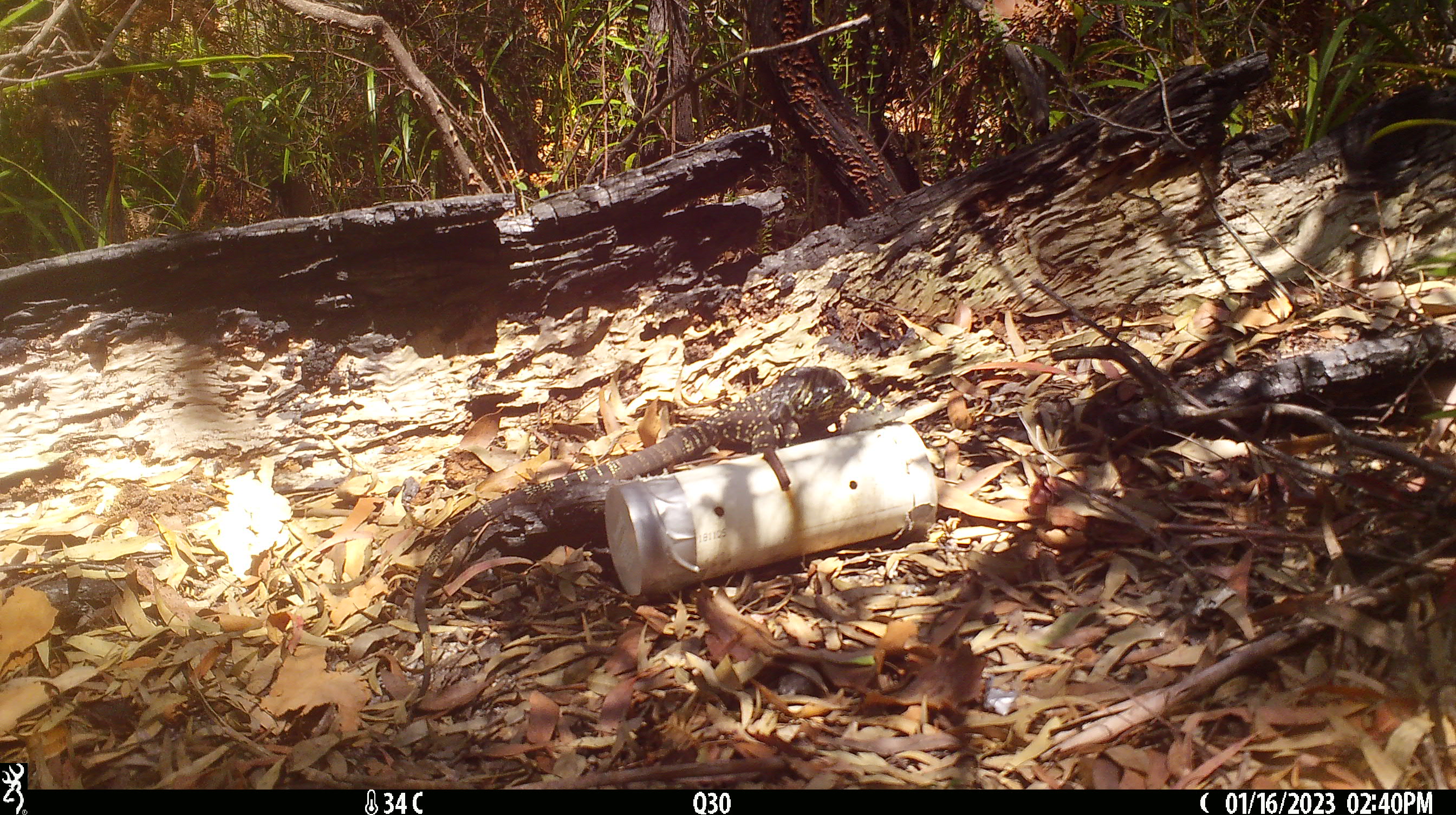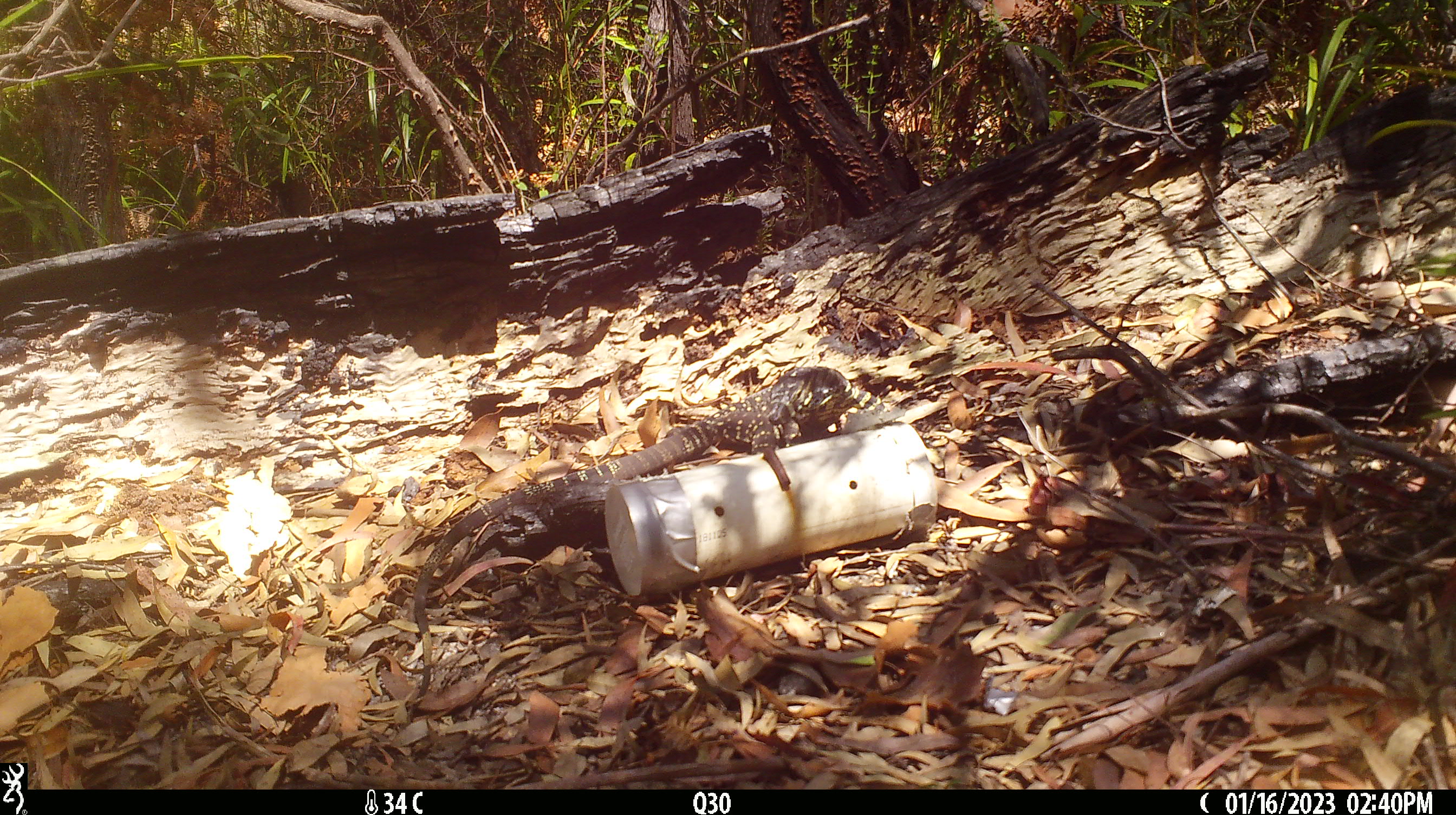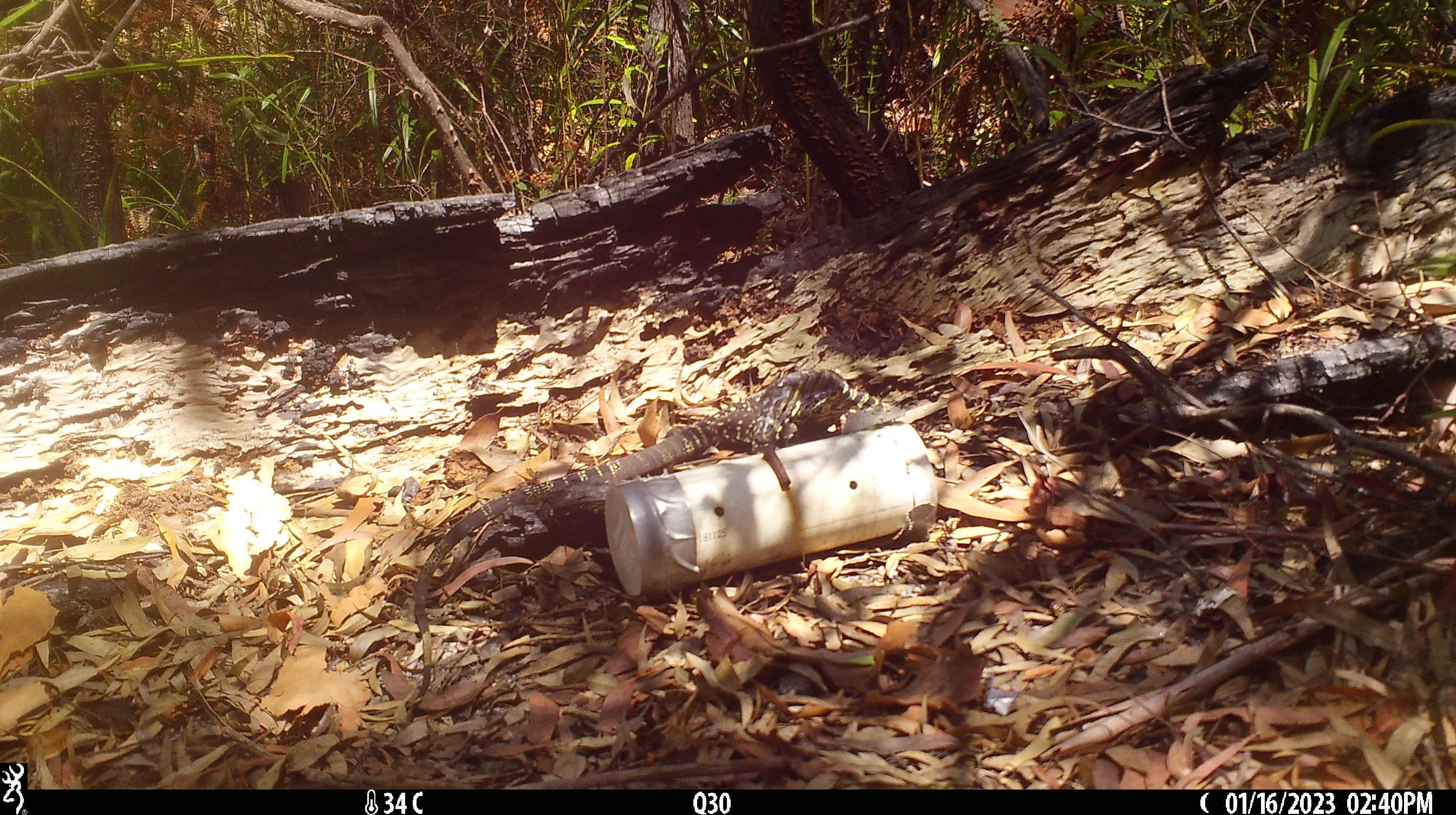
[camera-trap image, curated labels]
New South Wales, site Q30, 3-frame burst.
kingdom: Animalia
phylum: Chordata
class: Reptilia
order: Squamata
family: Varanidae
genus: Varanus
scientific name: Varanus varius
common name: lace monitor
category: goanna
Goanna (lace monitor) (Varanus varius).